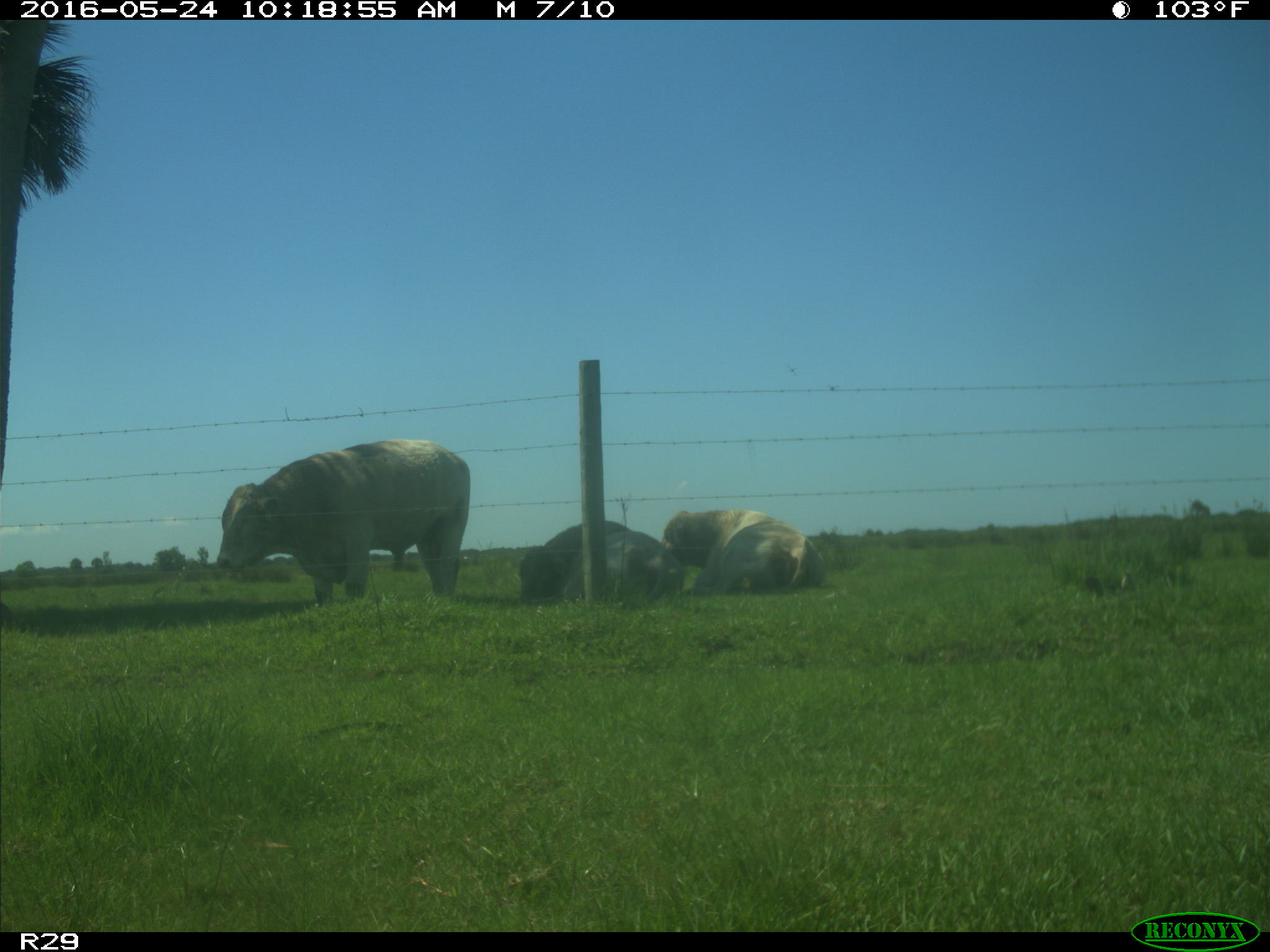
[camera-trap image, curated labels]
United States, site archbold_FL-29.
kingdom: Animalia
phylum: Chordata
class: Mammalia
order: Artiodactyla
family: Bovidae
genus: Bos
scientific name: Bos taurus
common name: domestic cow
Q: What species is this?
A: Bos taurus (domestic cow).